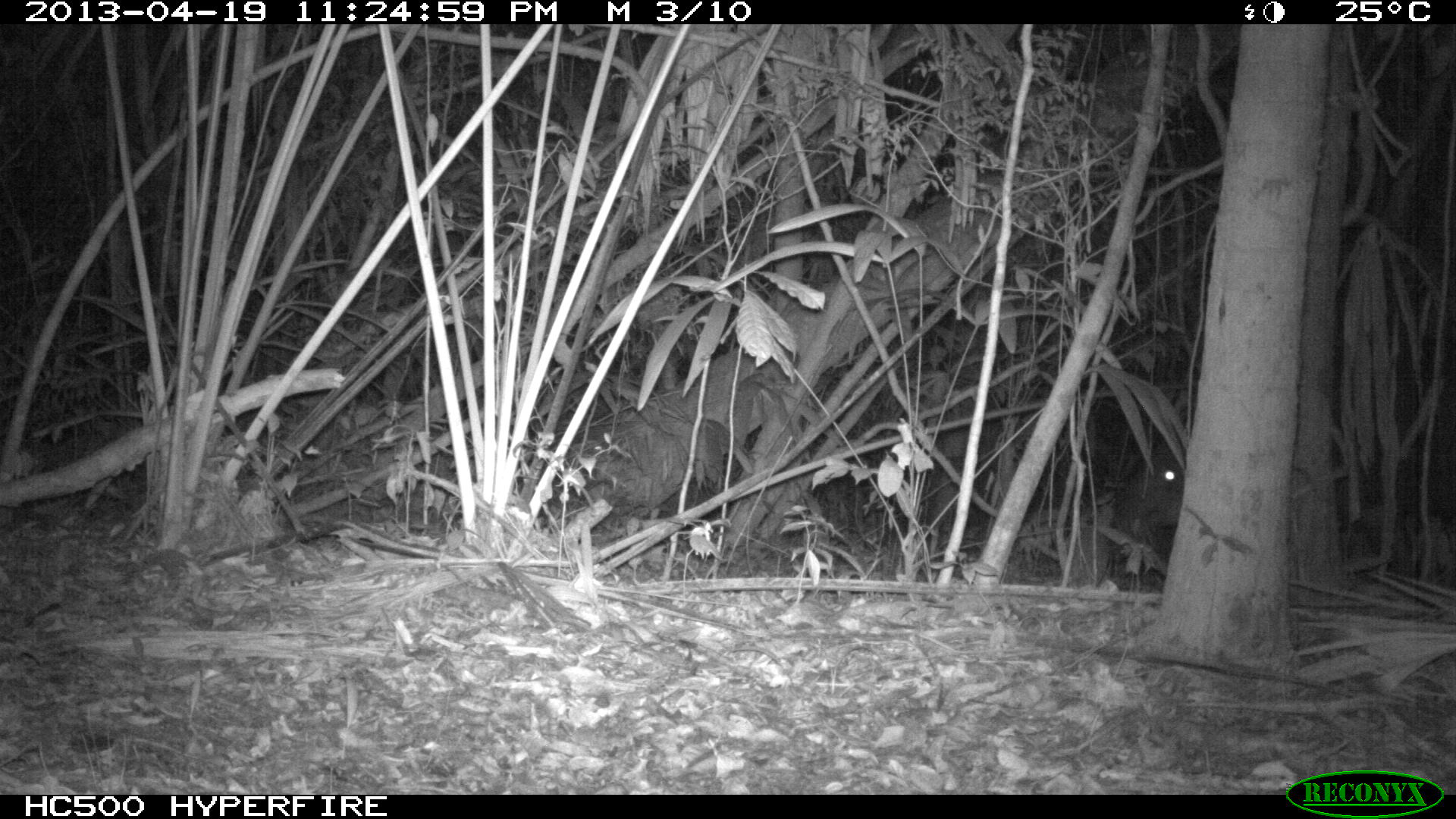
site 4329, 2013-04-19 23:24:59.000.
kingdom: Animalia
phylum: Chordata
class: Mammalia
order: Perissodactyla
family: Tapiridae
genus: Tapirus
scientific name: Tapirus bairdii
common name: baird's tapir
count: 1